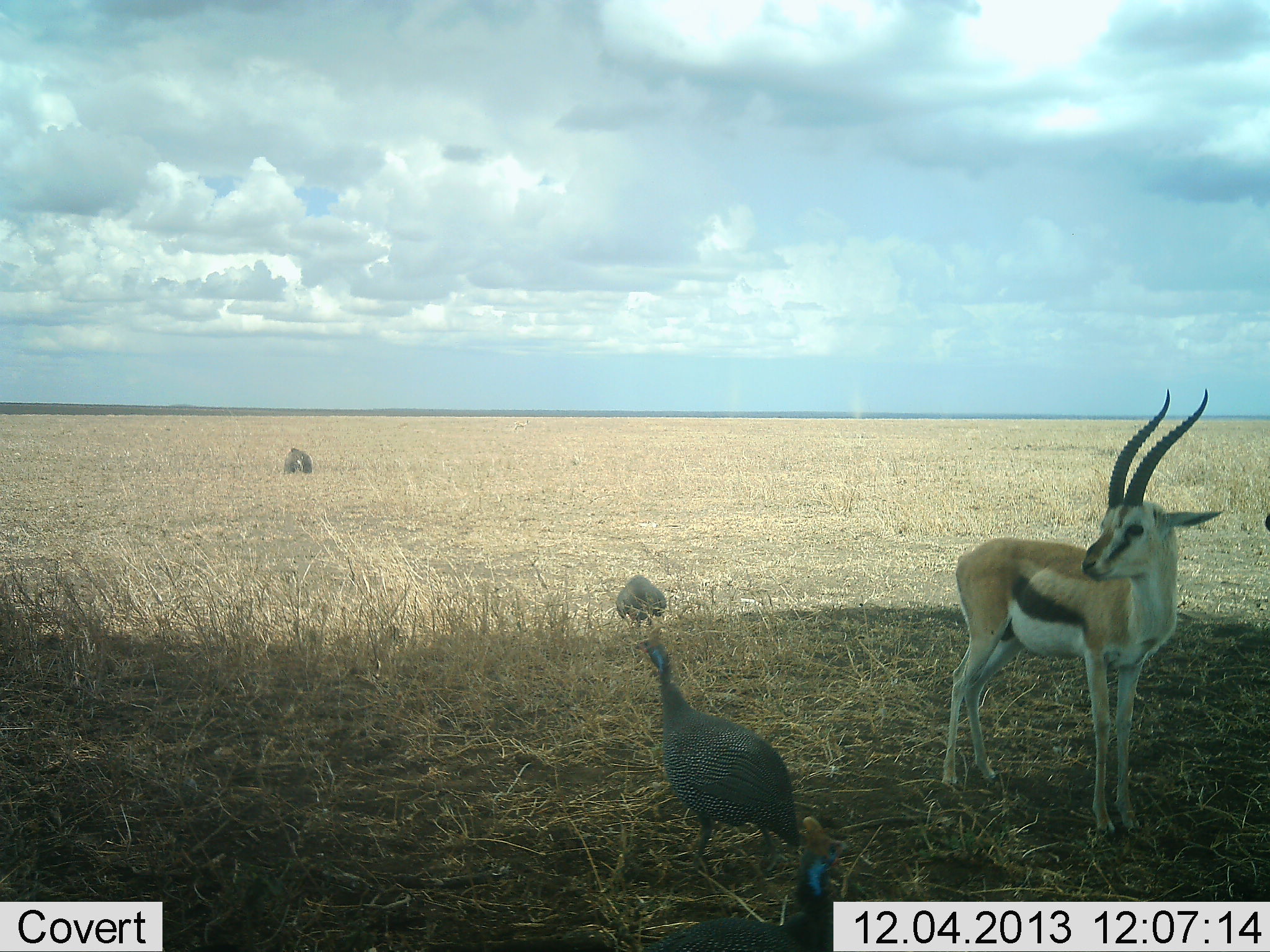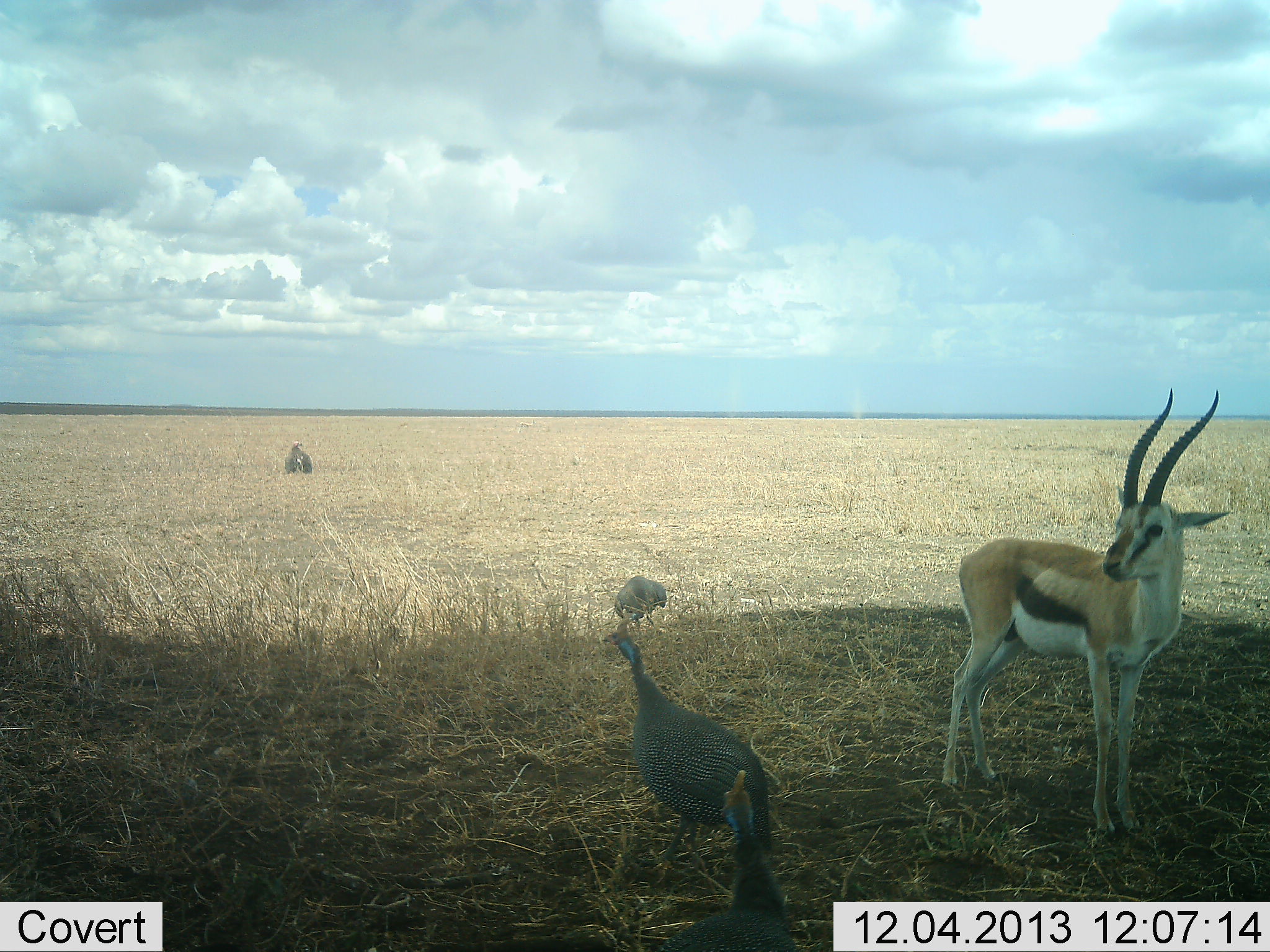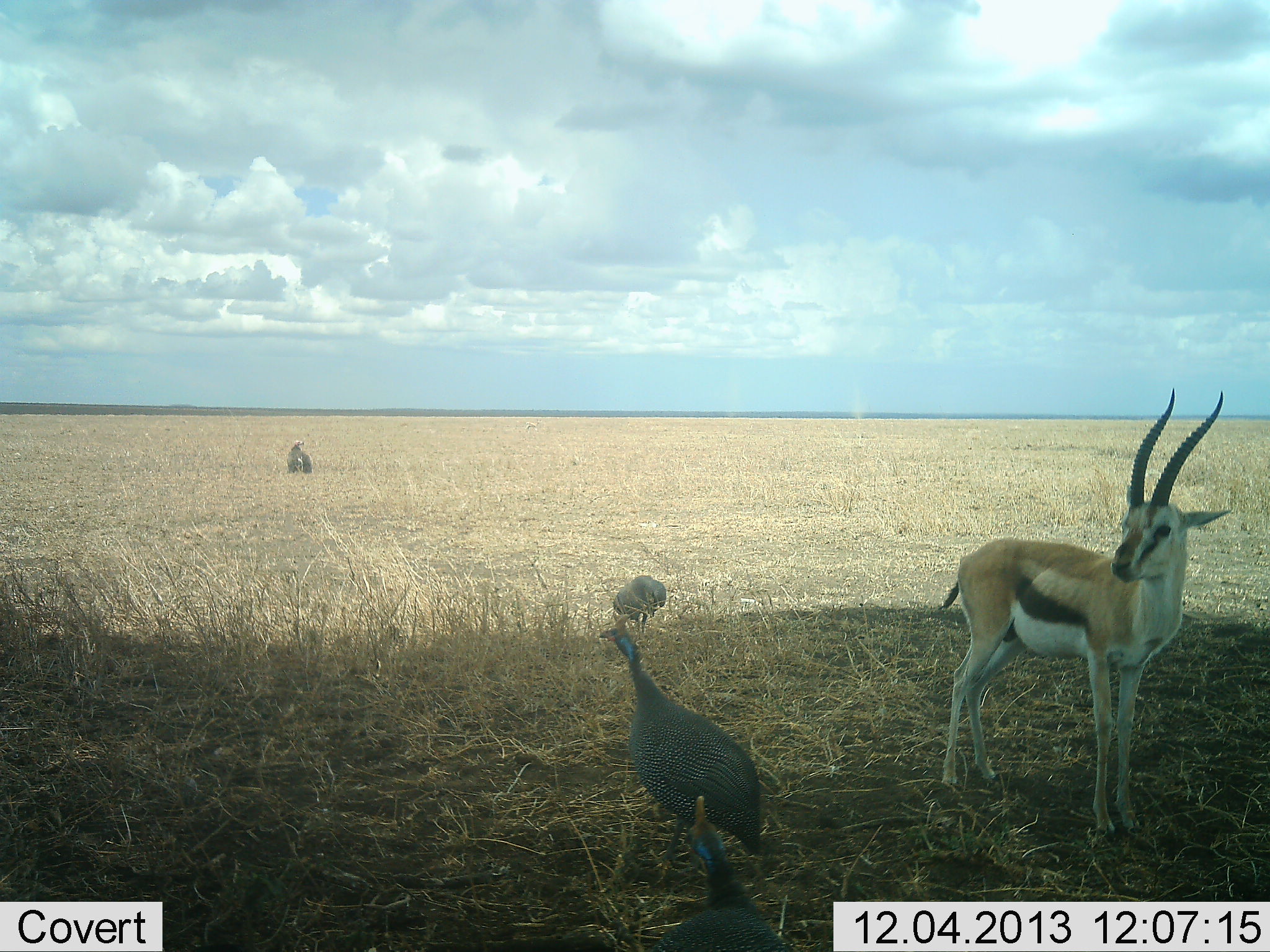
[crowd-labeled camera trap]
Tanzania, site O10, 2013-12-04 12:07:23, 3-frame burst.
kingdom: Animalia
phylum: Chordata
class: Mammalia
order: Artiodactyla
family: Bovidae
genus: Eudorcas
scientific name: Eudorcas thomsonii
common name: thomson's gazelle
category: gazellethomsons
Gazellethomsons (thomson's gazelle) (Eudorcas thomsonii), count 1. Behavior (volunteer vote fractions): standing 100%, resting 0%, moving 0%, interacting 0%. Young present (vote fraction): 0%. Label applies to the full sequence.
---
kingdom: Animalia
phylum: Chordata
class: Aves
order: Galliformes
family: Numididae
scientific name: Numididae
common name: guinea fowl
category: guineafowl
Guineafowl (guinea fowl) (Numididae), count 4. Behavior (volunteer vote fractions): standing 67%, resting 8%, moving 33%, interacting 0%. Young present (vote fraction): 0%. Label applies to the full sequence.